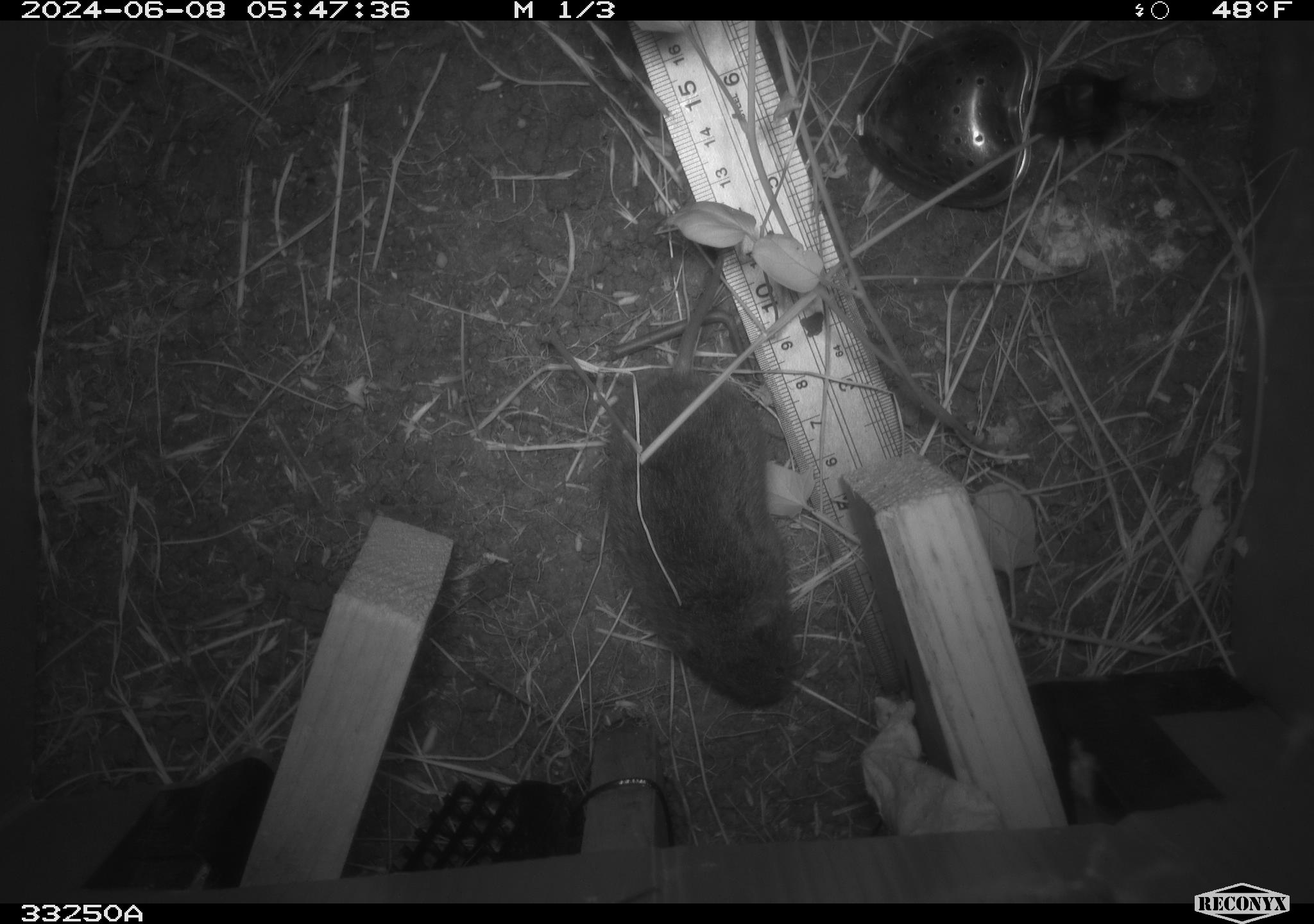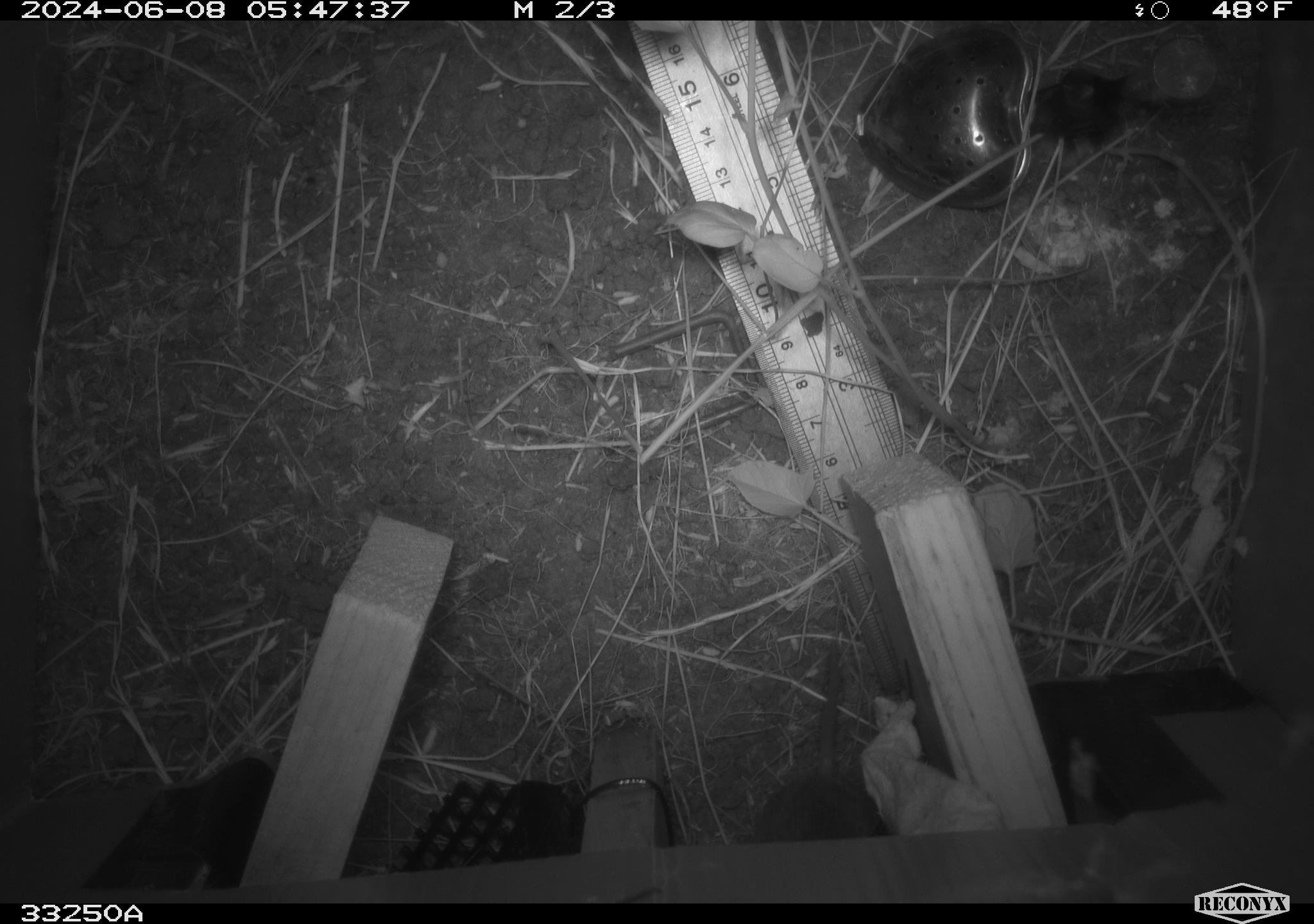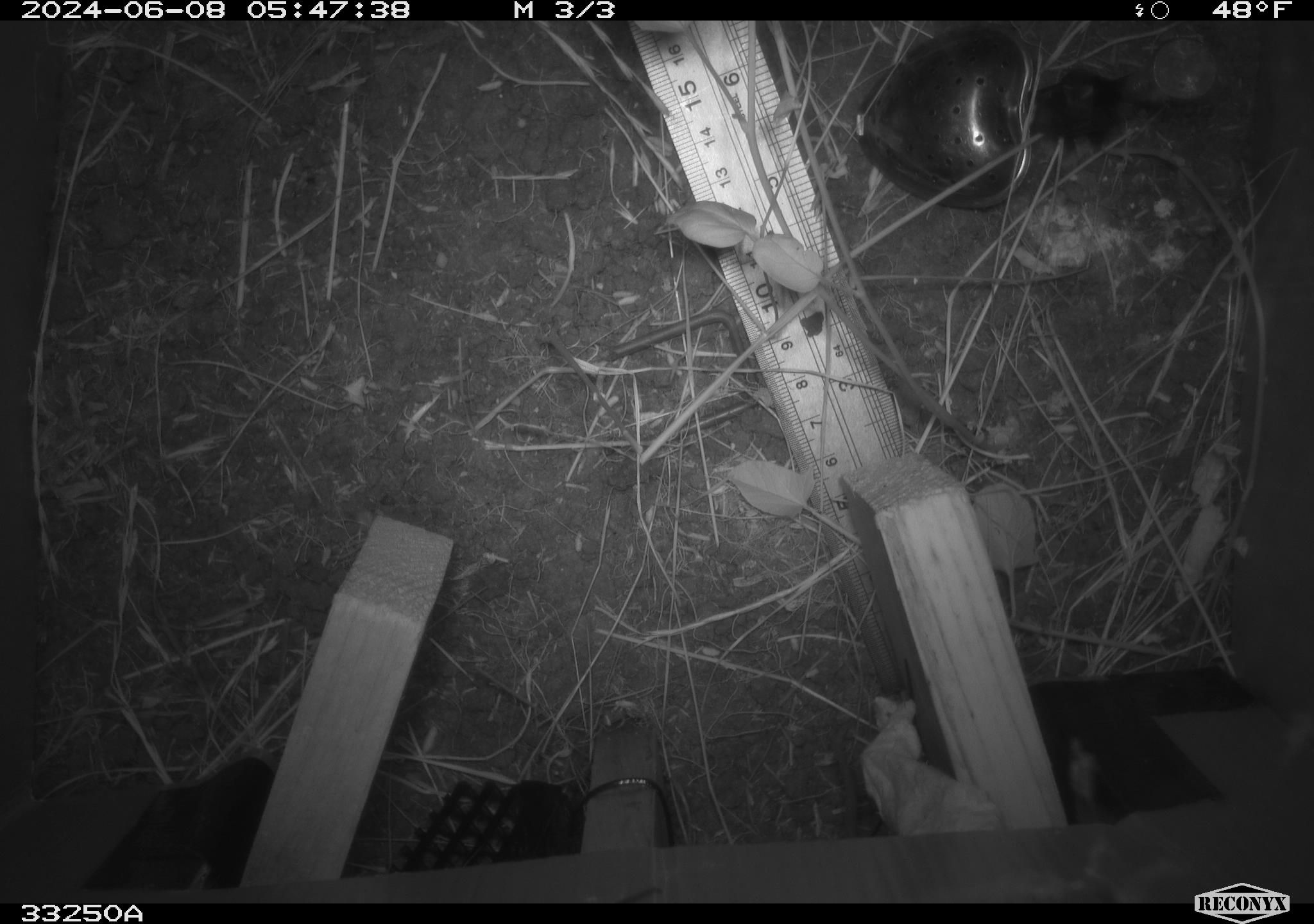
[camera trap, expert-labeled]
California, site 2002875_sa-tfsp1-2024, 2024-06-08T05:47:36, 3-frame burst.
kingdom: Animalia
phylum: Chordata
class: Mammalia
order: Rodentia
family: Cricetidae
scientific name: Arvicolinae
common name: voles, lemmings, and muskrats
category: arvicolinae subfamily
Arvicolinae subfamily (voles, lemmings, and muskrats) (Arvicolinae).